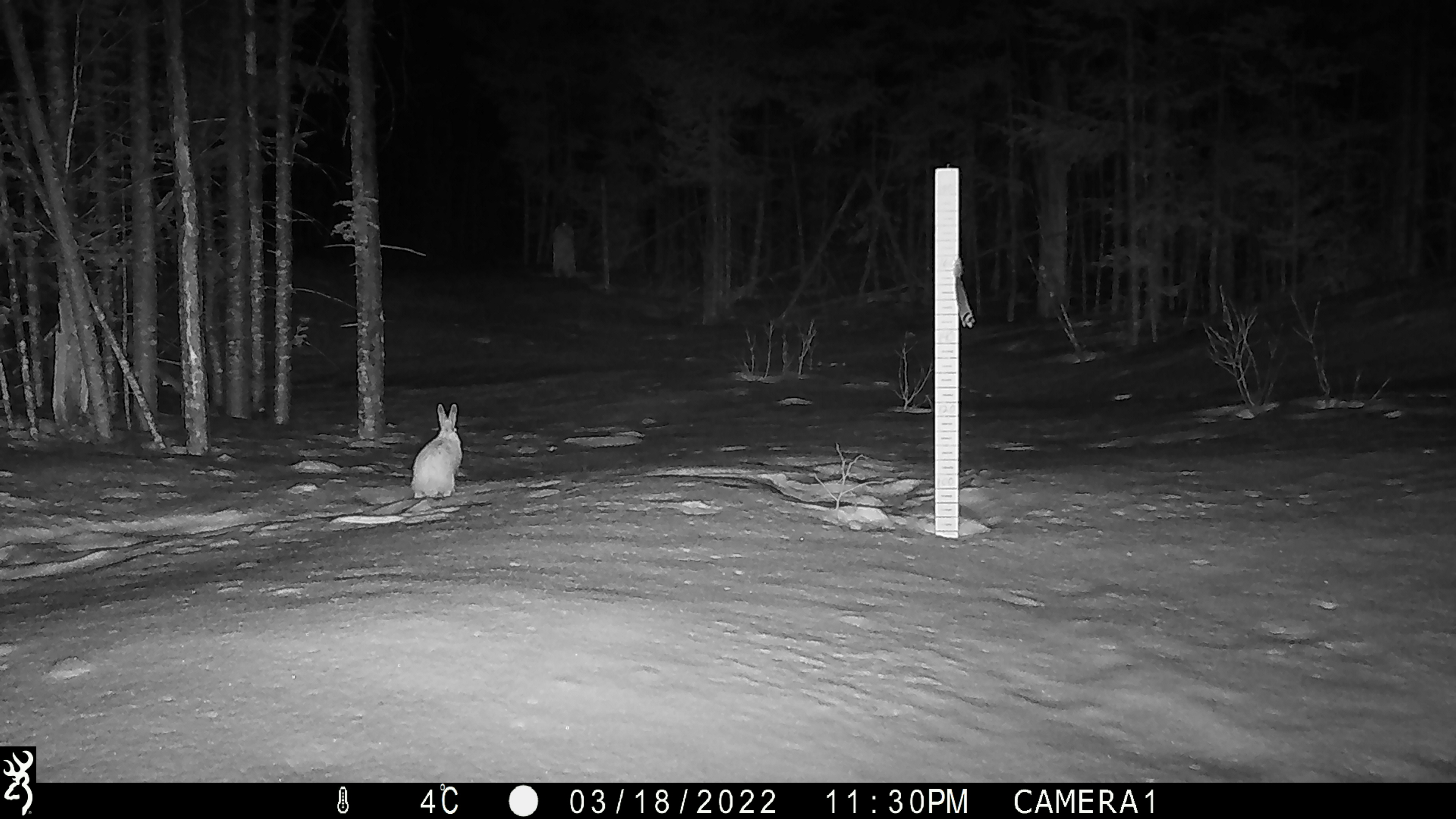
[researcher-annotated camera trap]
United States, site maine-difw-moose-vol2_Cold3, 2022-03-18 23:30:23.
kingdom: Animalia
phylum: Chordata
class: Mammalia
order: Lagomorpha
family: Leporidae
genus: Lepus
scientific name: Lepus americanus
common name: snowshoe hare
Snowshoe hare (Lepus americanus).